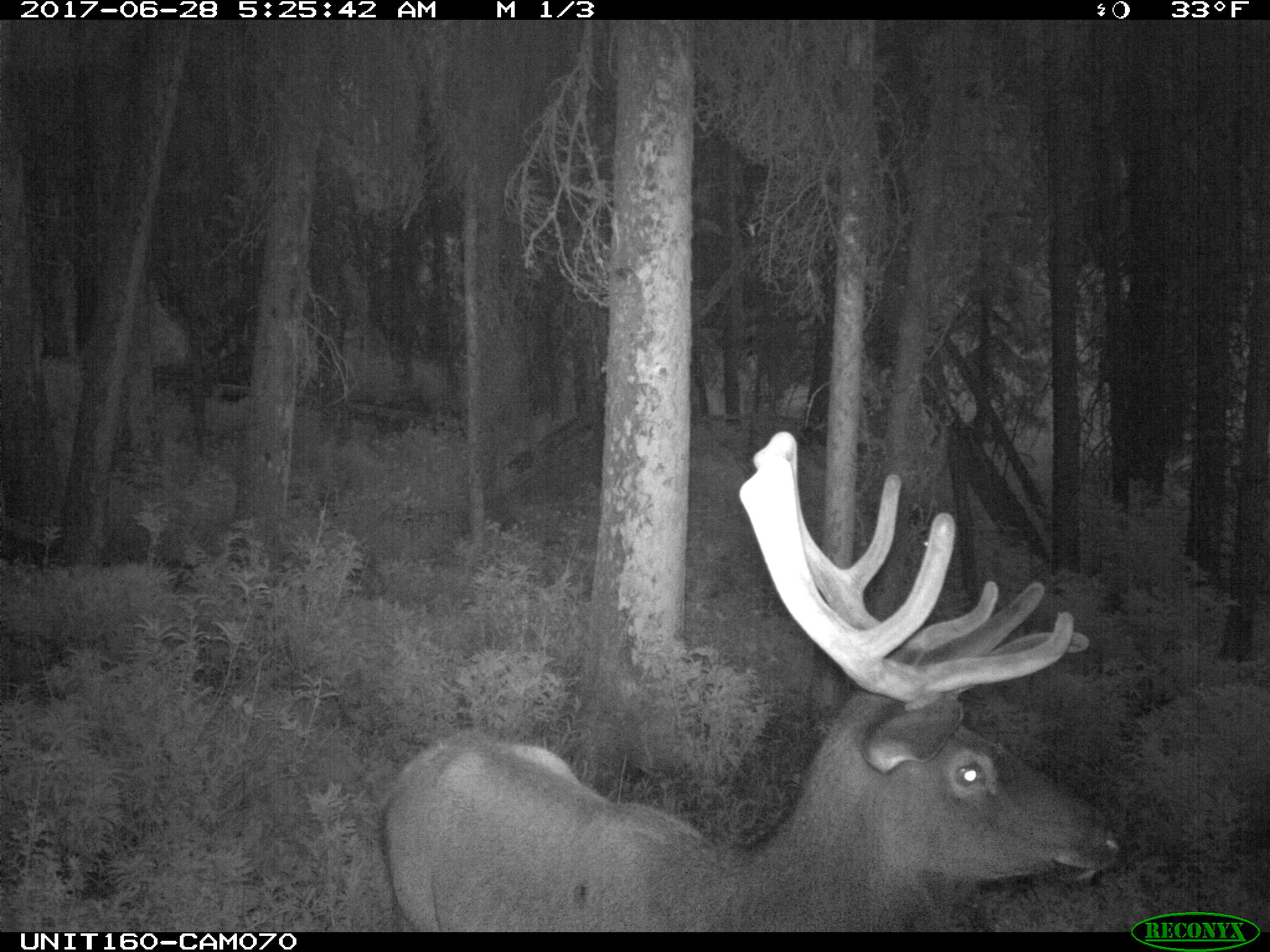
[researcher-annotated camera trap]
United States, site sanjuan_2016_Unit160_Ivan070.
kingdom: Animalia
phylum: Chordata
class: Mammalia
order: Artiodactyla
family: Cervidae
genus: Cervus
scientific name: Cervus elaphus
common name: red deer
Cervus elaphus (red deer).